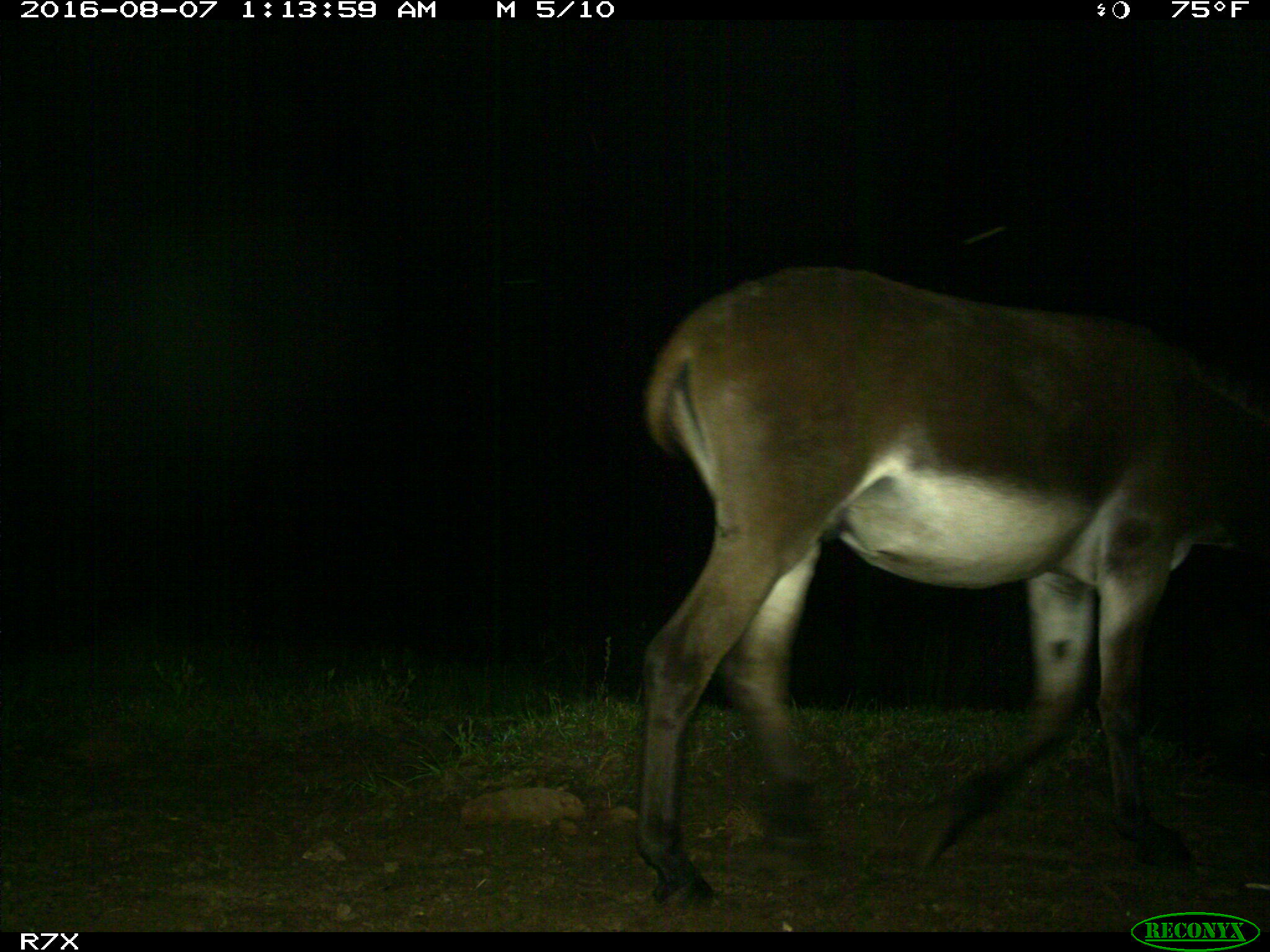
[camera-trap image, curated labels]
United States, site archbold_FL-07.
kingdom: Animalia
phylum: Chordata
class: Mammalia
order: Perissodactyla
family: Equidae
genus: Equus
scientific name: Equus africanus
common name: african wild ass